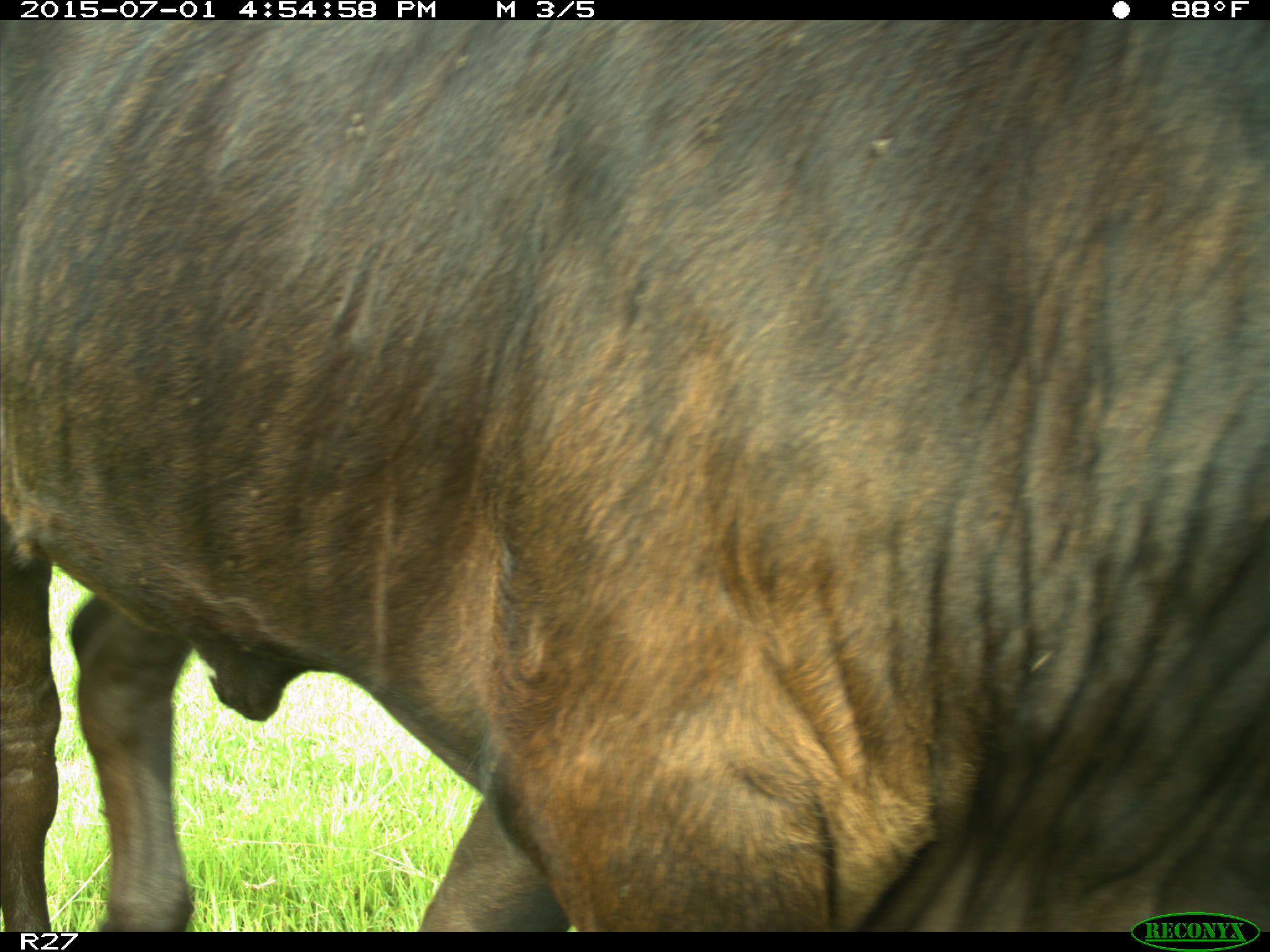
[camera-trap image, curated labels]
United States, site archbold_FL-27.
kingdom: Animalia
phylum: Chordata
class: Mammalia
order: Artiodactyla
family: Bovidae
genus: Bos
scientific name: Bos taurus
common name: domestic cow